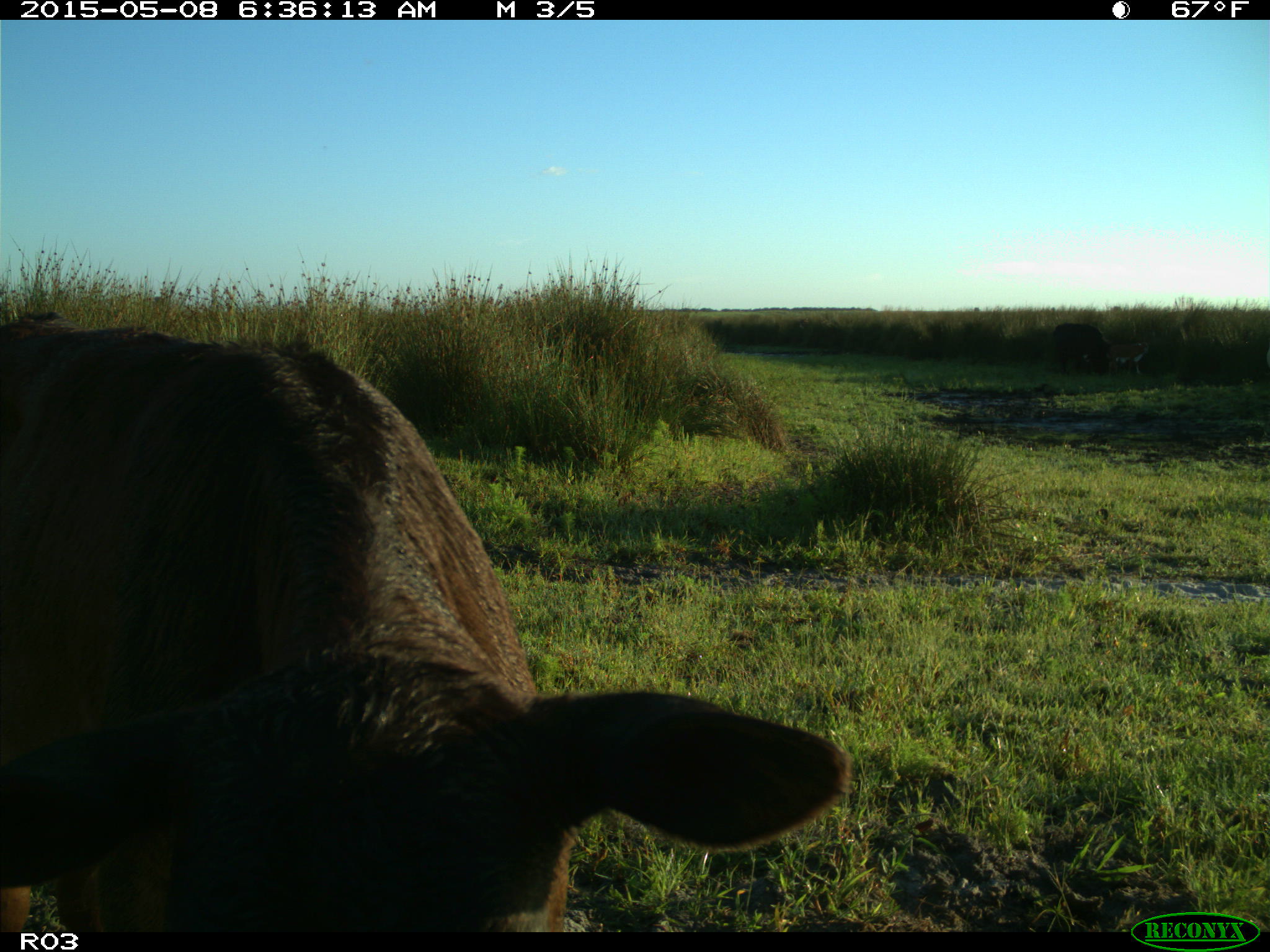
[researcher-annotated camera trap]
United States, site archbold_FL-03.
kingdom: Animalia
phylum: Chordata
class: Mammalia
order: Artiodactyla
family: Bovidae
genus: Bos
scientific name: Bos taurus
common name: domestic cow